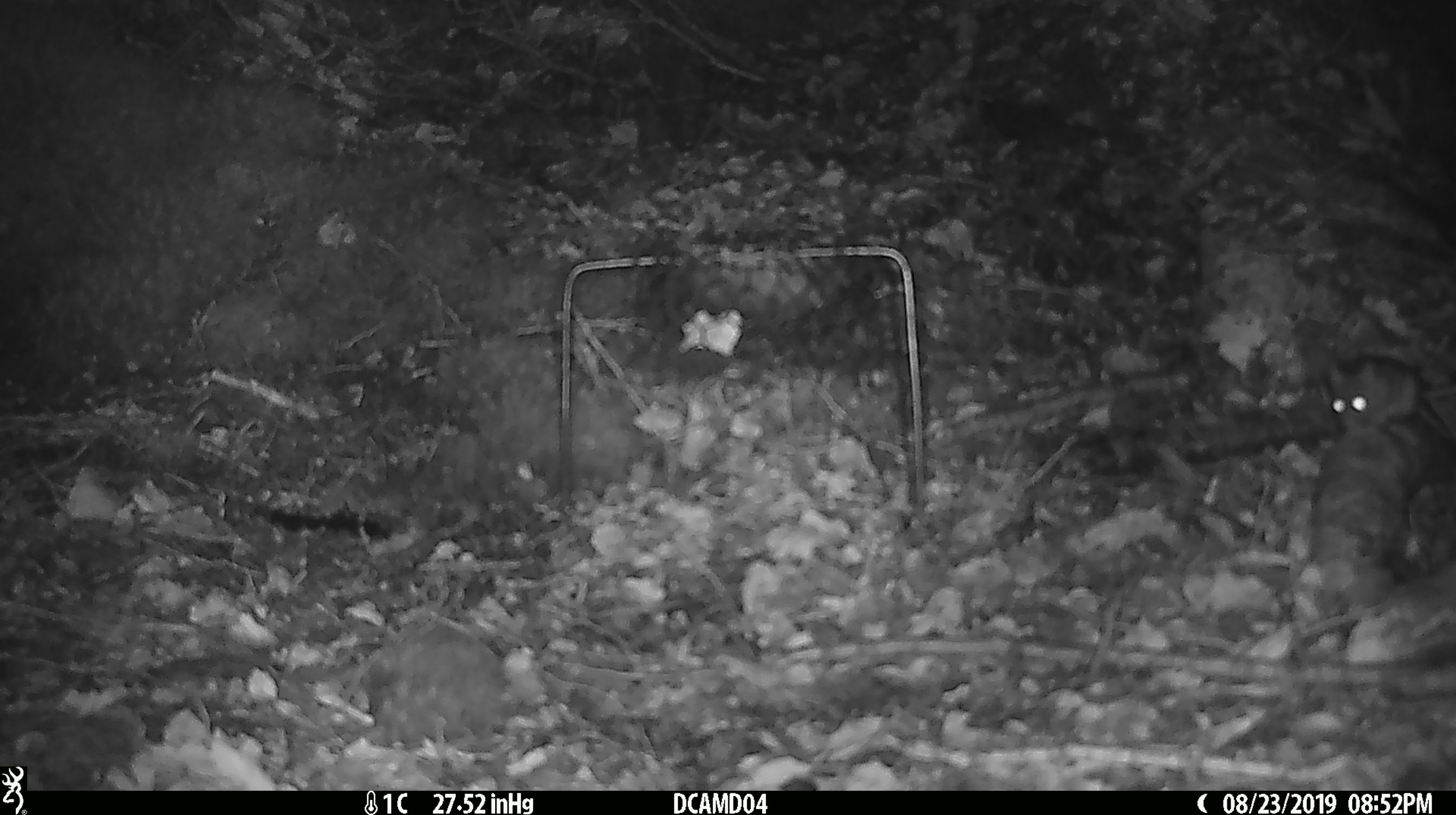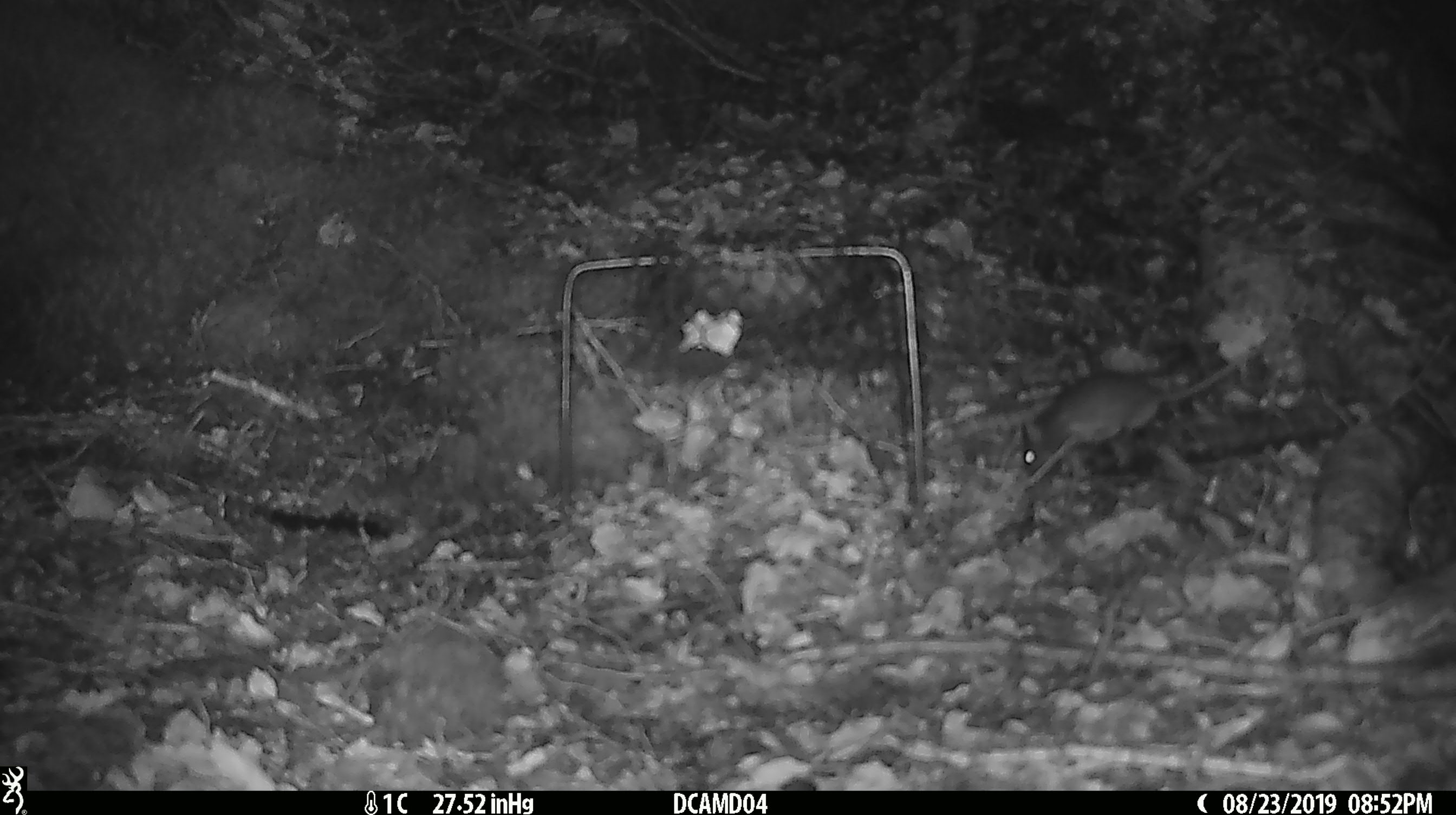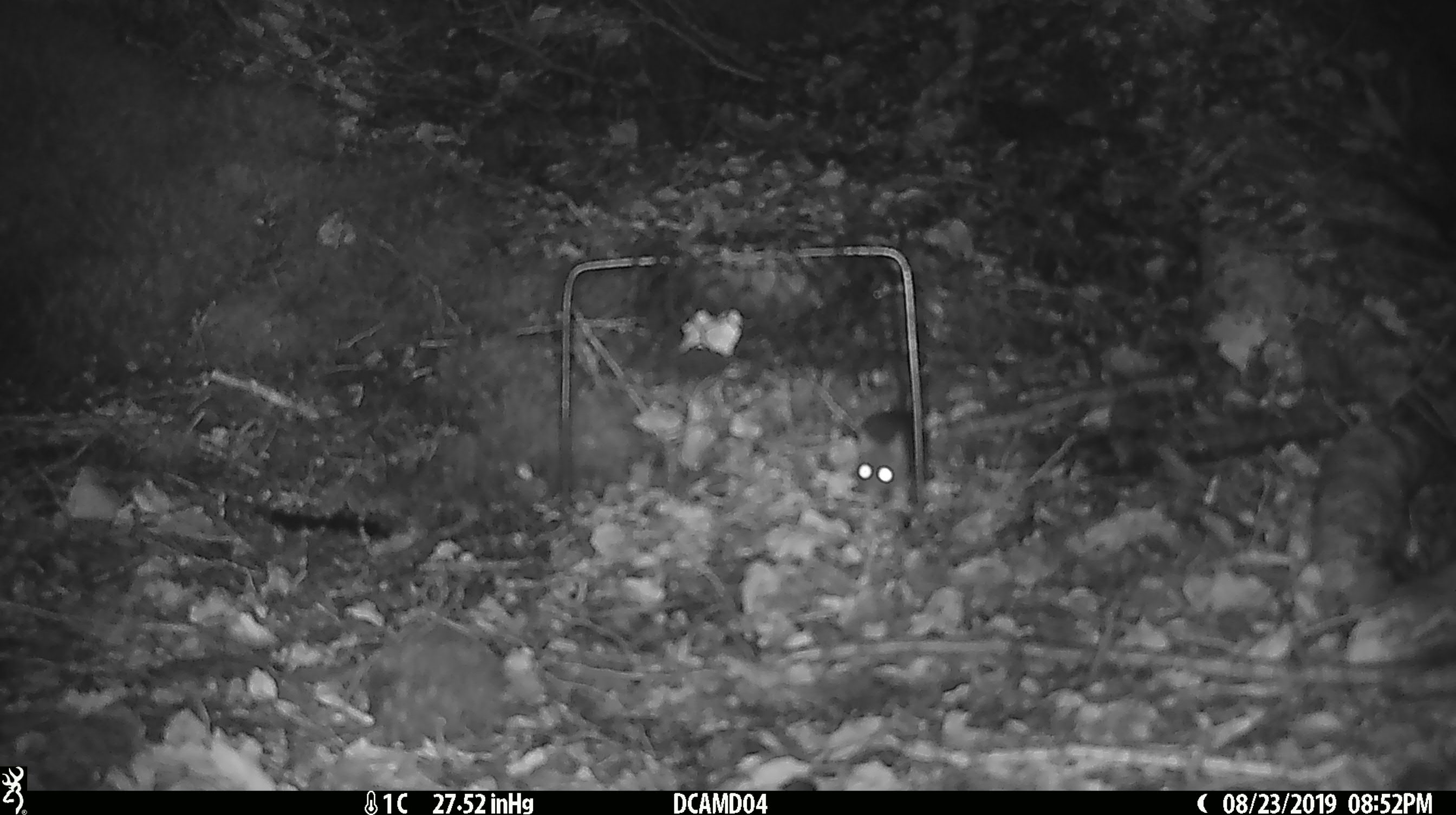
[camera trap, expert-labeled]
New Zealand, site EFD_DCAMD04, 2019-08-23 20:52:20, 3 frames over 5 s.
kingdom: Animalia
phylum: Chordata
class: Mammalia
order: Rodentia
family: Muridae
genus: Mus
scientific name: Mus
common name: mouse